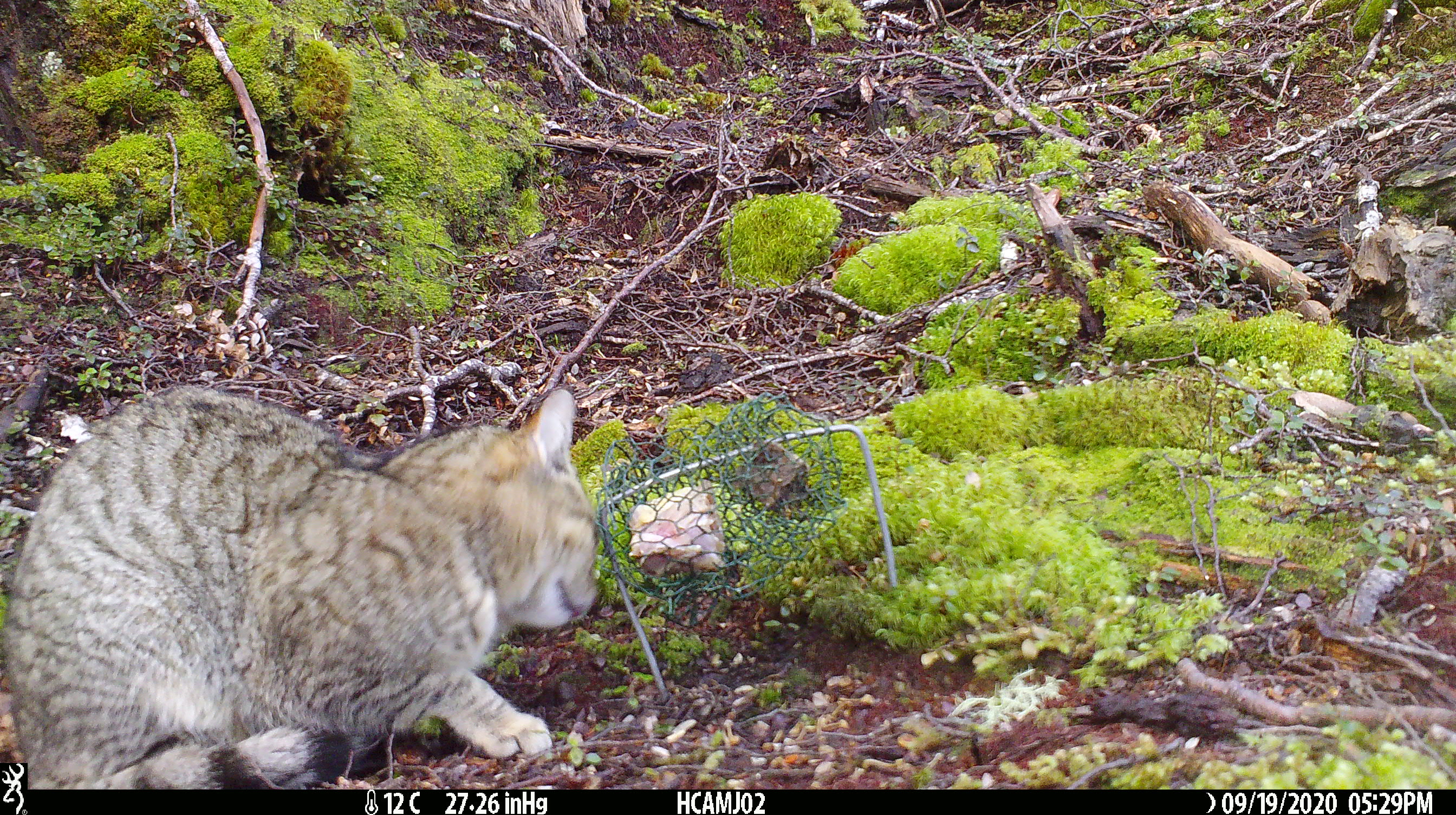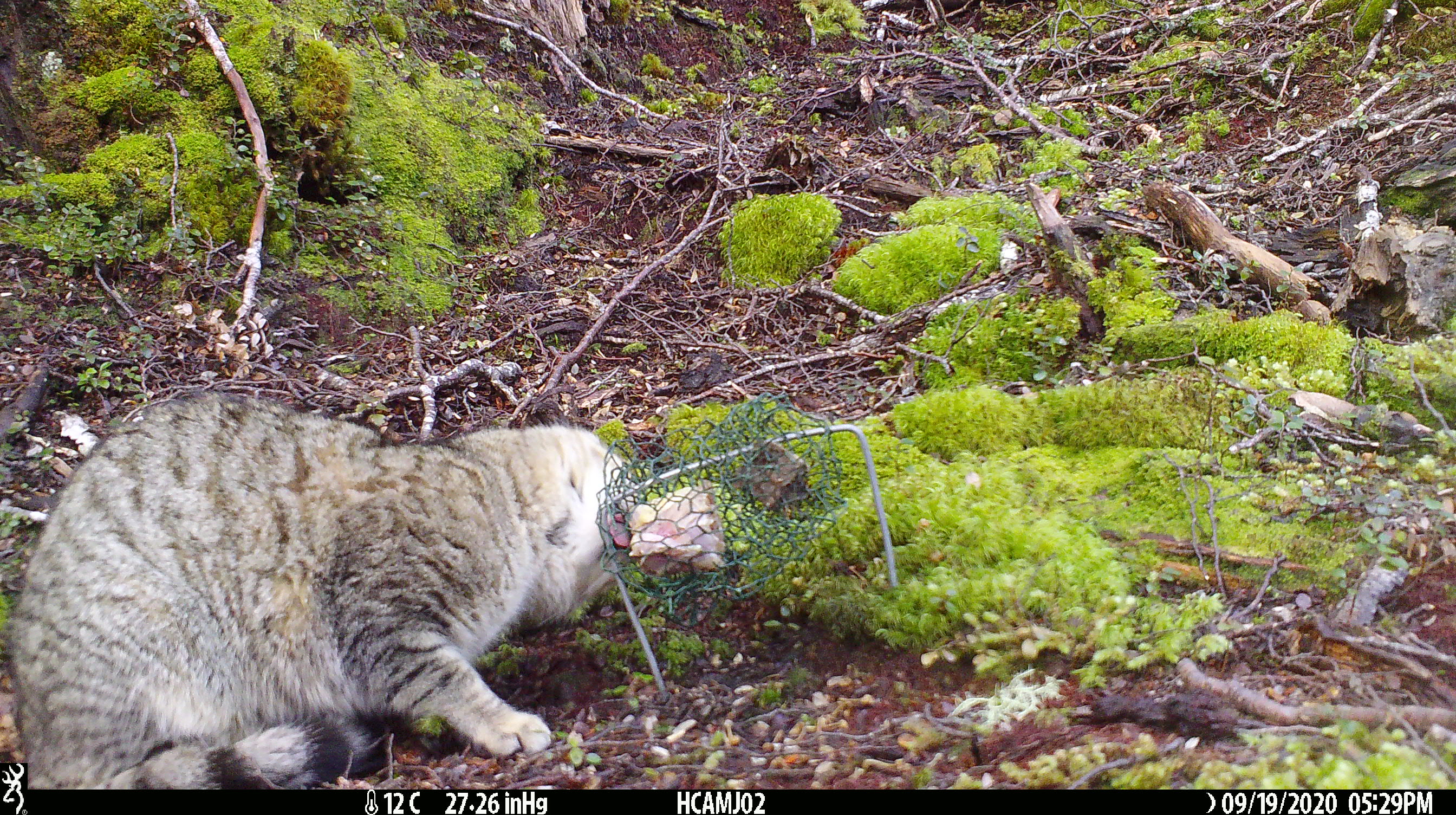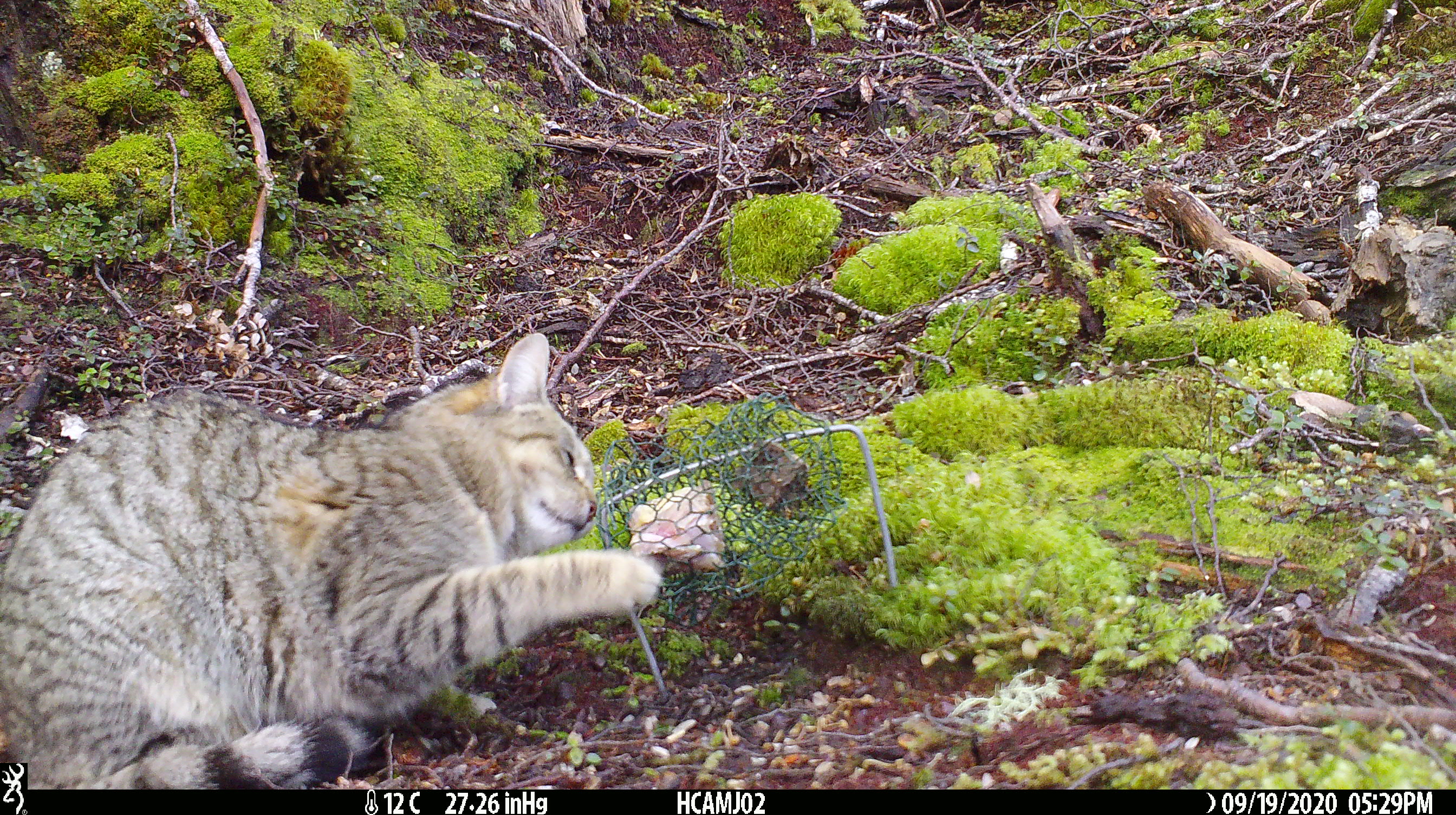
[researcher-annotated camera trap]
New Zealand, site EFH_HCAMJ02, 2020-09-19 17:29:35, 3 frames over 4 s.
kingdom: Animalia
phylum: Chordata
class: Mammalia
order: Carnivora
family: Felidae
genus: Felis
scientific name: Felis catus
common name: domestic cat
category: cat